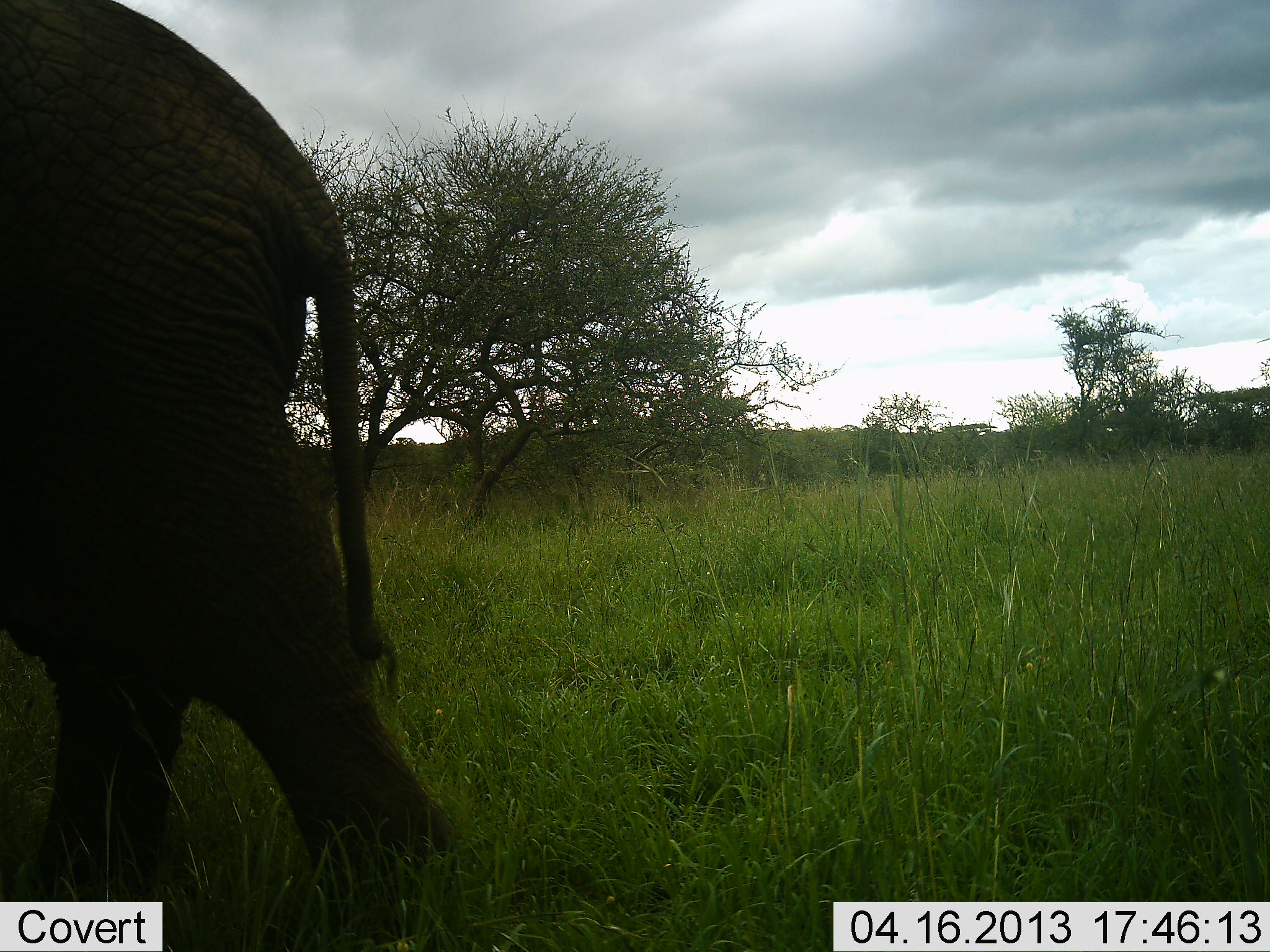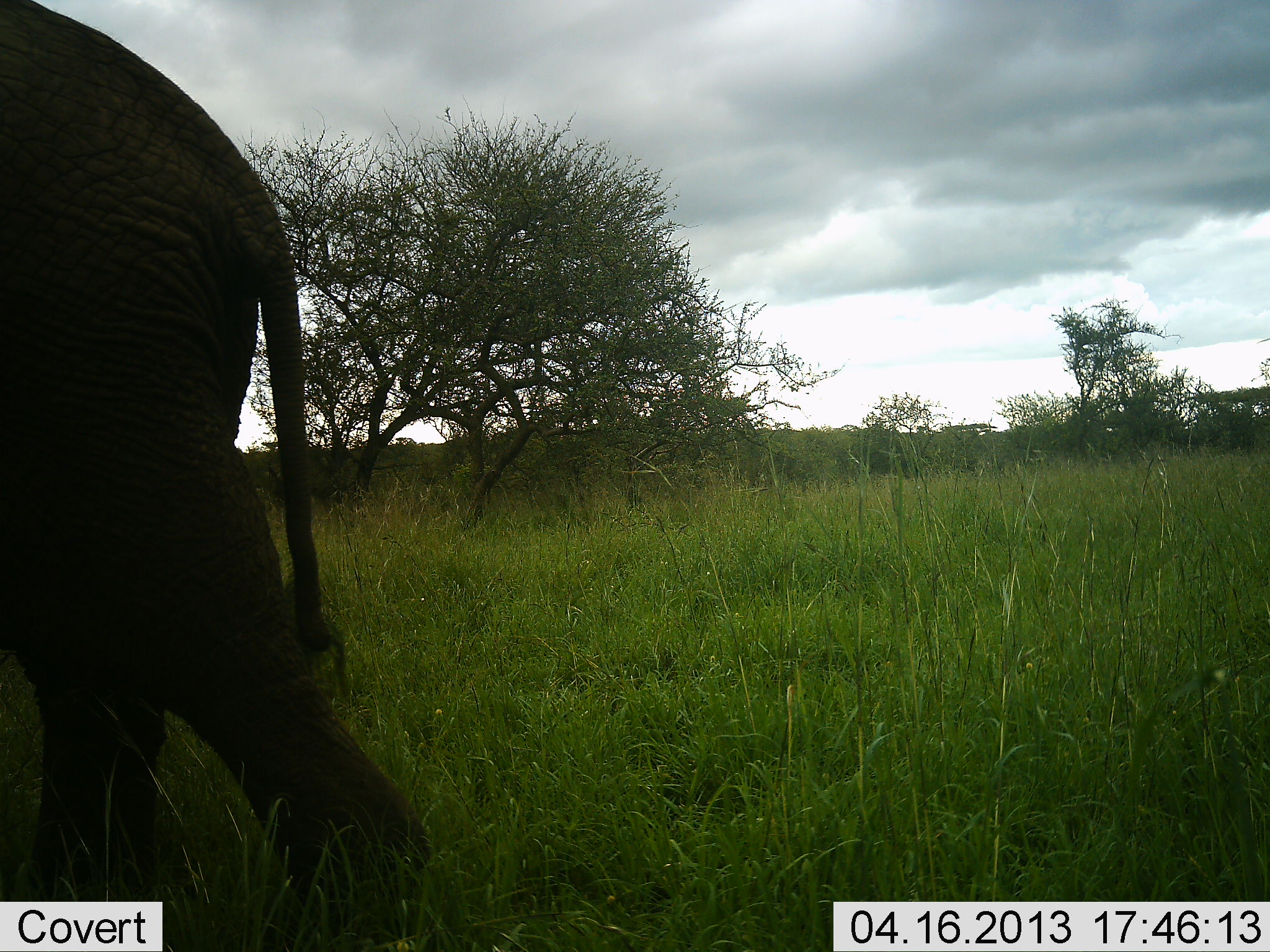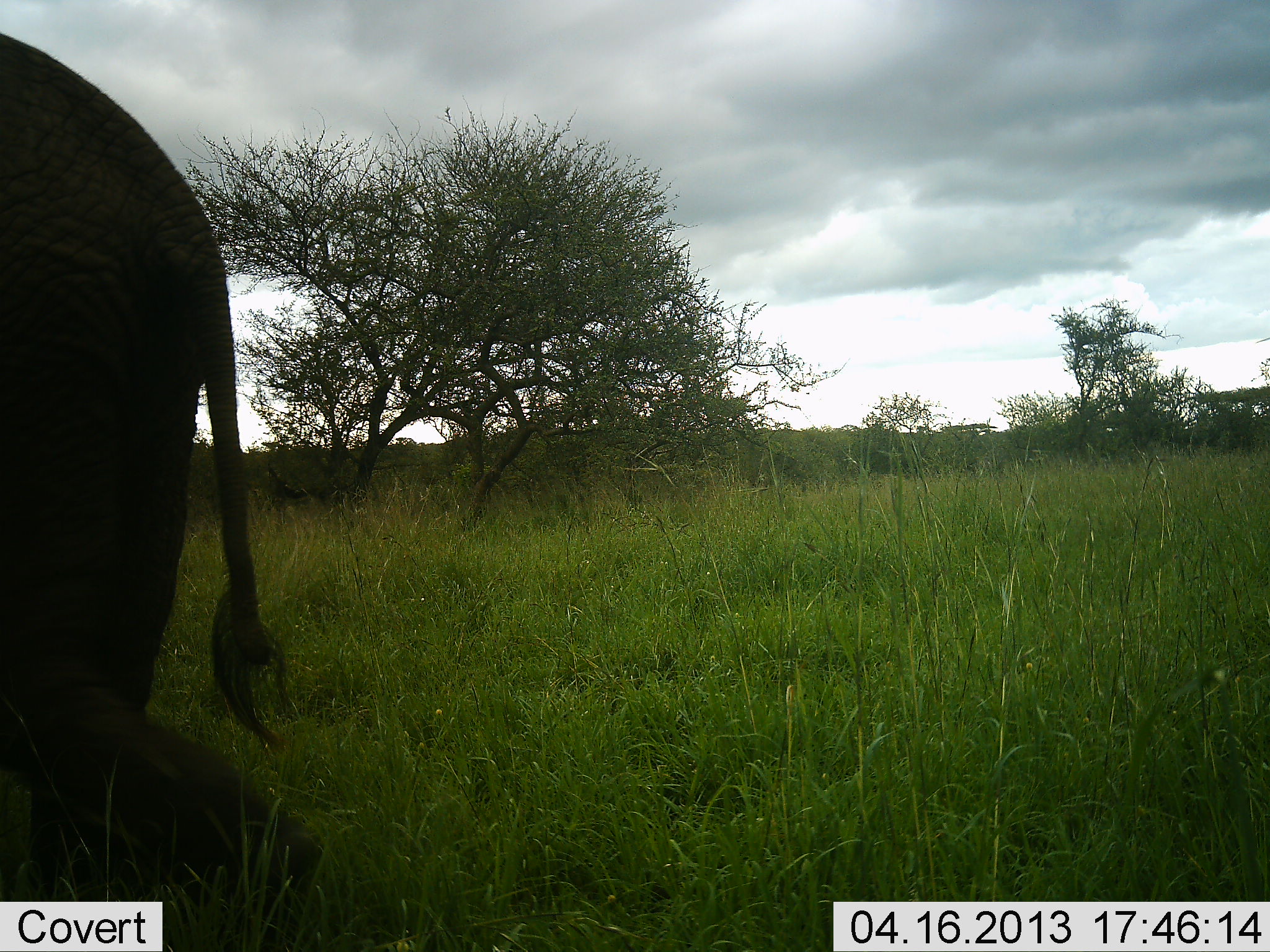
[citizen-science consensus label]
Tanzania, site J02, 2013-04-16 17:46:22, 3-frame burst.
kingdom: Animalia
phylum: Chordata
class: Mammalia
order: Proboscidea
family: Elephantidae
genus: Loxodonta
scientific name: Loxodonta africana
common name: african bush elephant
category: elephant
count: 1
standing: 0%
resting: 0%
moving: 100%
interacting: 0%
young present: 0%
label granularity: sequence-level